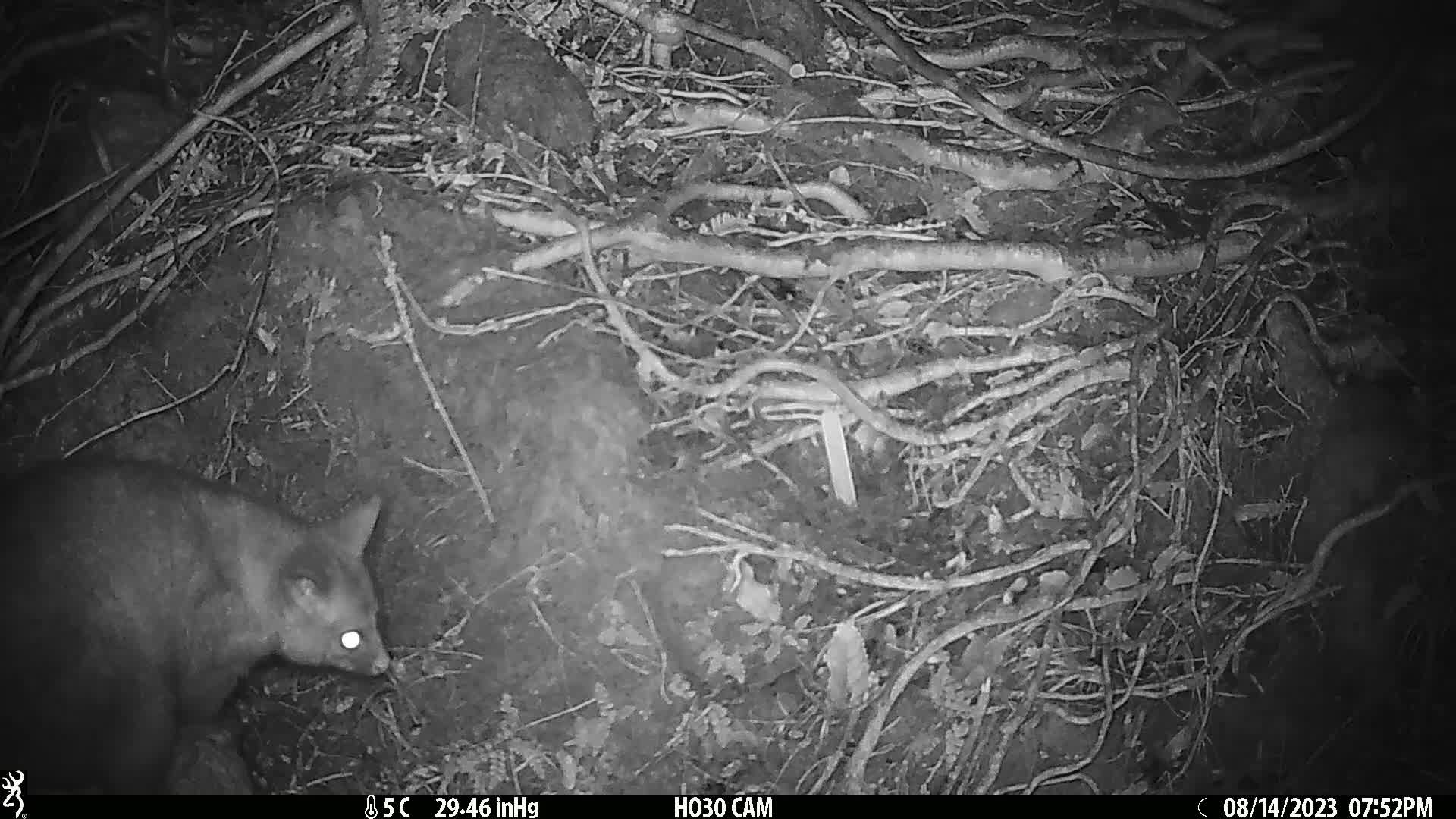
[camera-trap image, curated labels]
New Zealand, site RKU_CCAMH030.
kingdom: Animalia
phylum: Chordata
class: Mammalia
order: Diprotodontia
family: Phalangeridae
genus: Trichosurus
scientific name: Trichosurus vulpecula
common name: common brushtail possum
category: possum